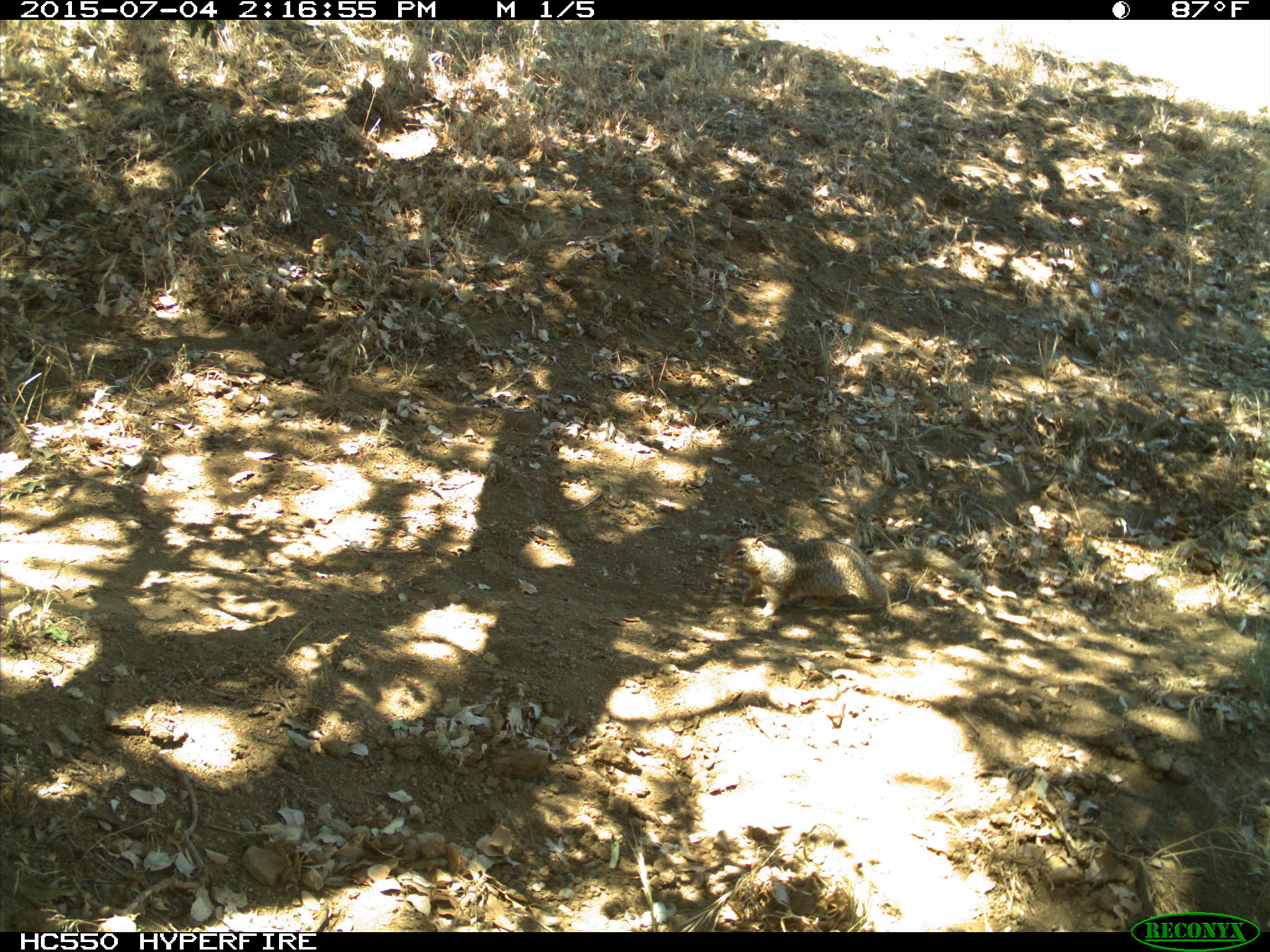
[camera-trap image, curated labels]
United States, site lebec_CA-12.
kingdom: Animalia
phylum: Chordata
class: Mammalia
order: Rodentia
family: Sciuridae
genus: Otospermophilus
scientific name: Otospermophilus beecheyi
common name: california ground squirrel